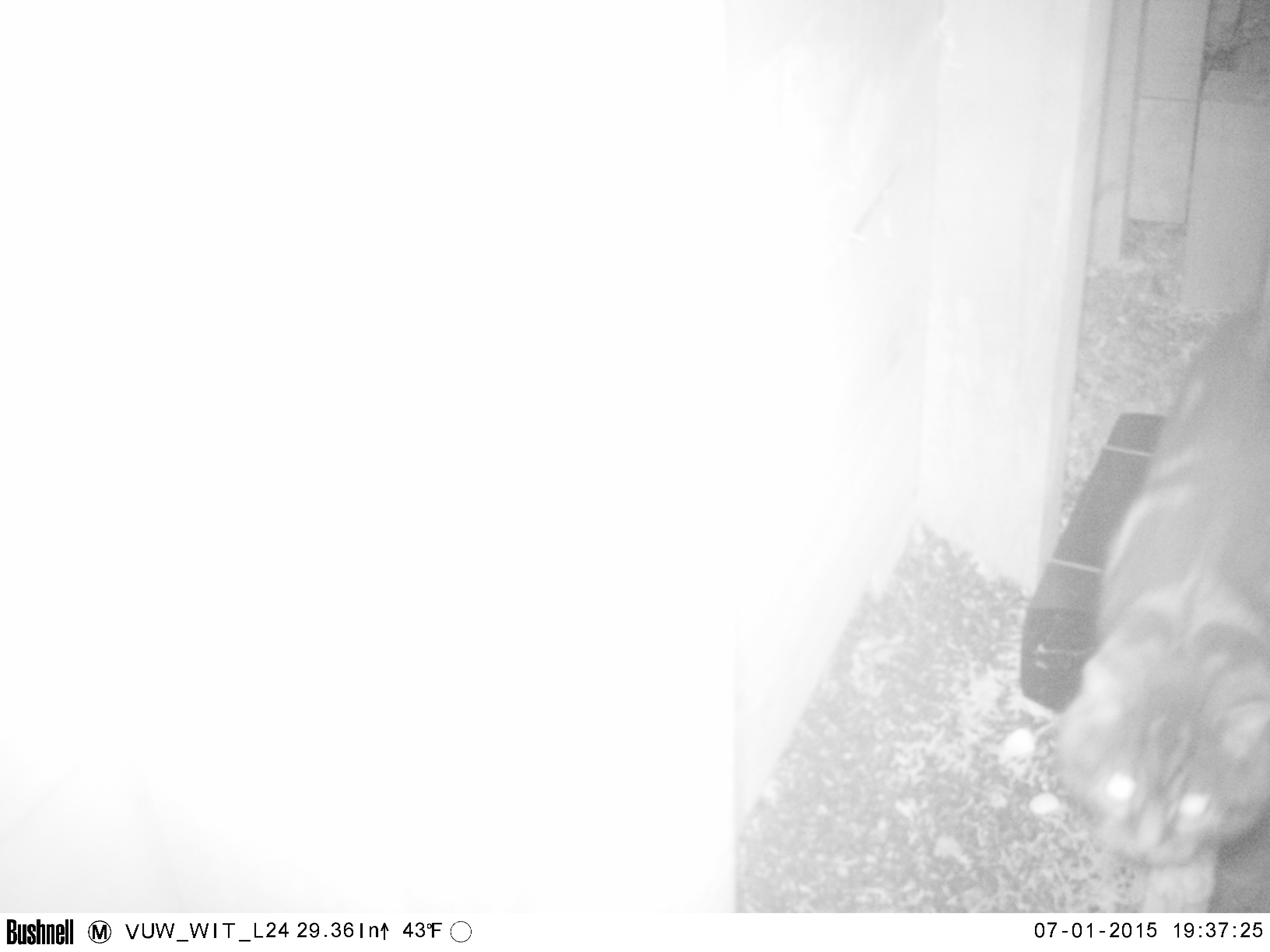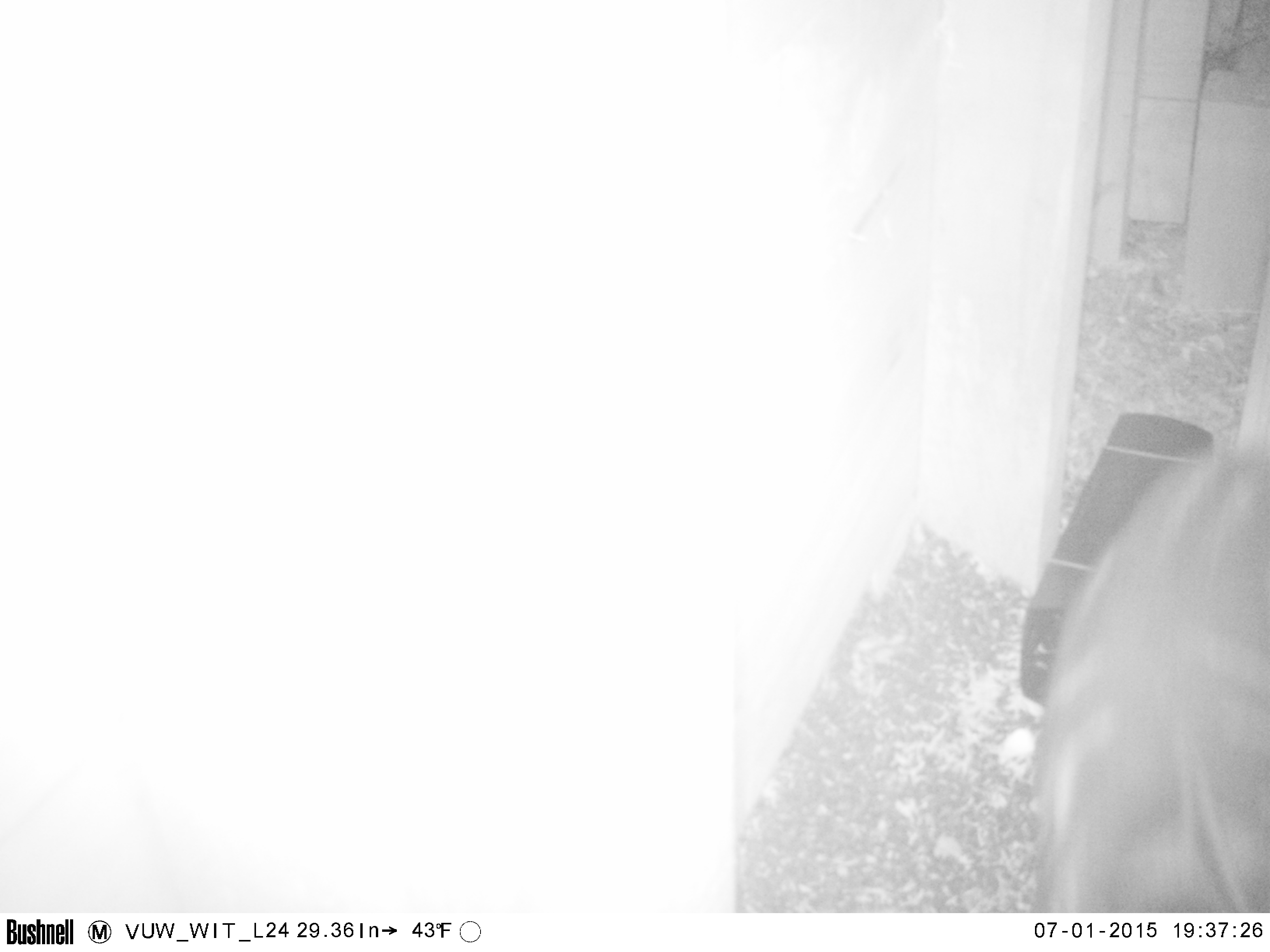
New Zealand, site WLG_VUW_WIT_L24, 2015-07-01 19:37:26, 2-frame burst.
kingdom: Animalia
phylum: Chordata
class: Mammalia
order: Carnivora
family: Felidae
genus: Felis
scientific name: Felis catus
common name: domestic cat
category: cat